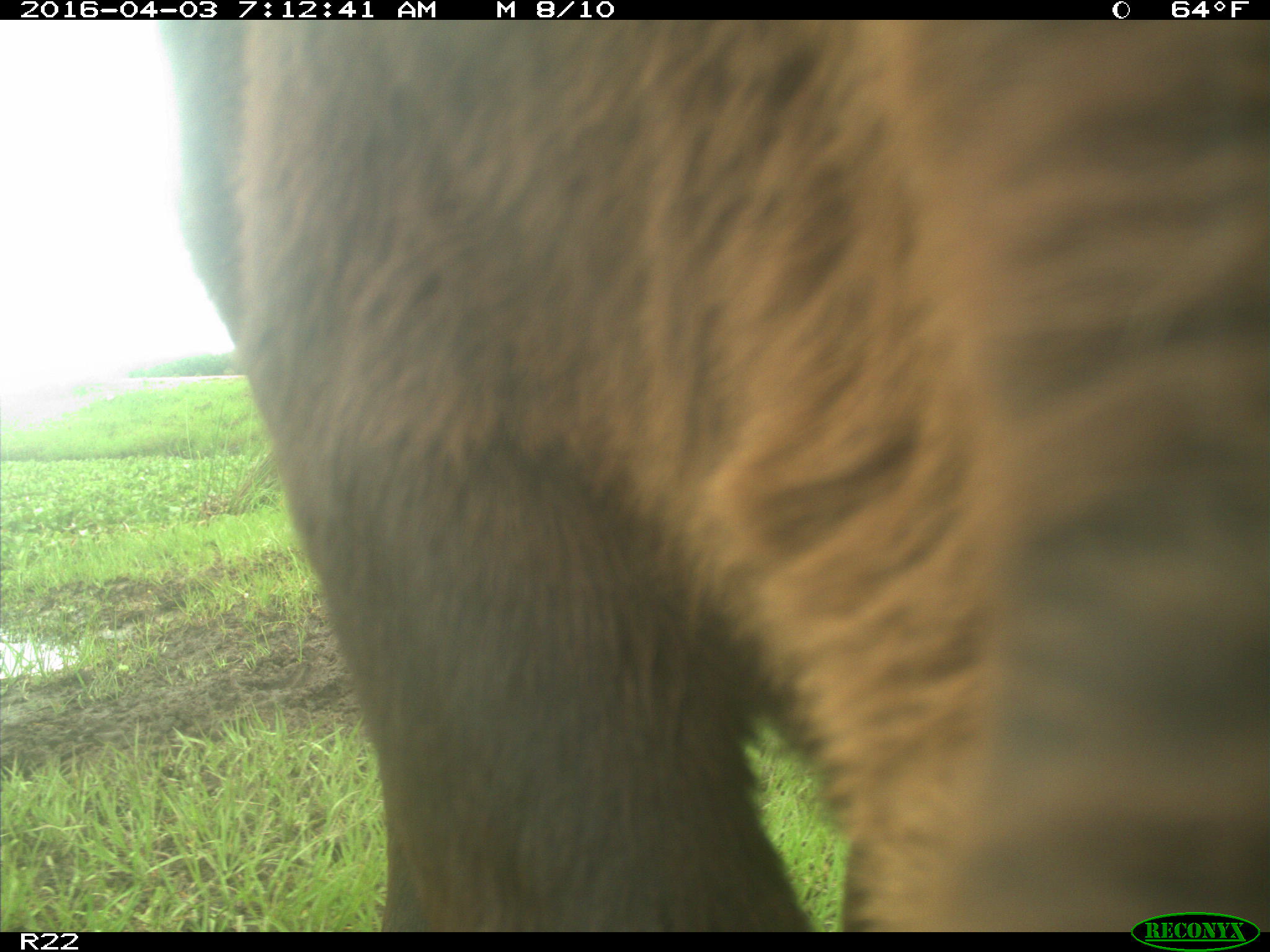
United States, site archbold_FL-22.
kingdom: Animalia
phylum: Chordata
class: Mammalia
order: Artiodactyla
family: Bovidae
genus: Bos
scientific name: Bos taurus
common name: domestic cow